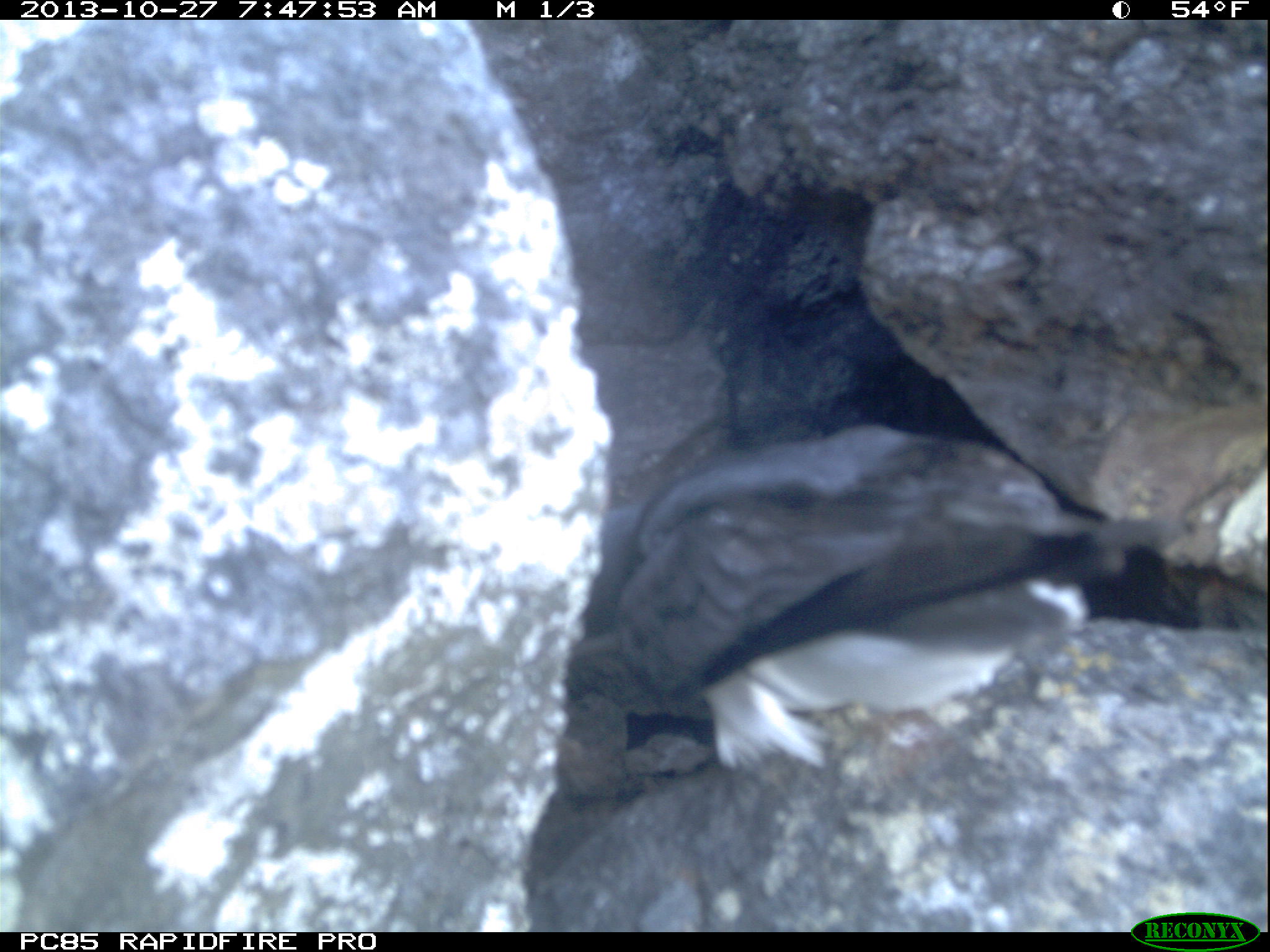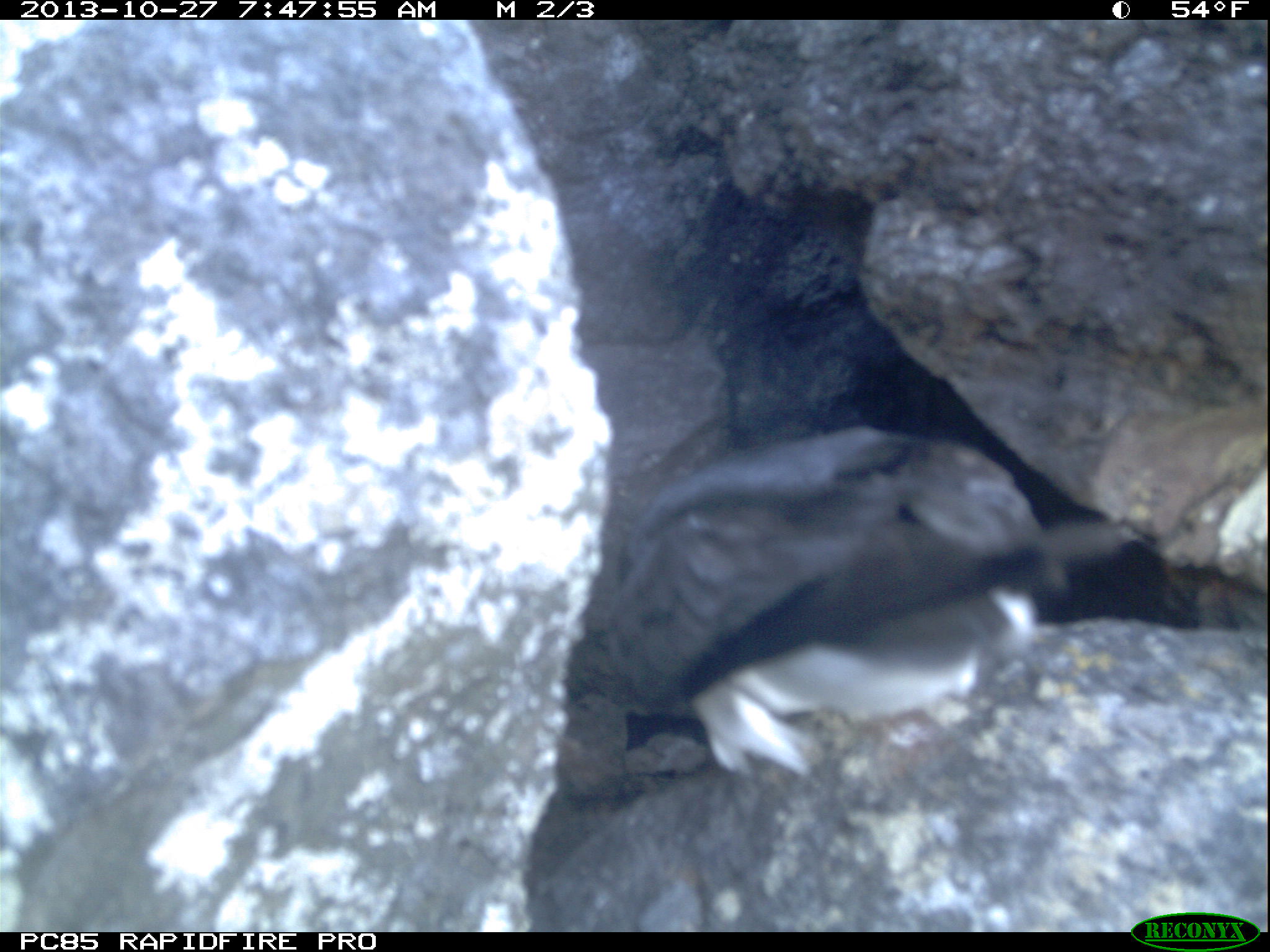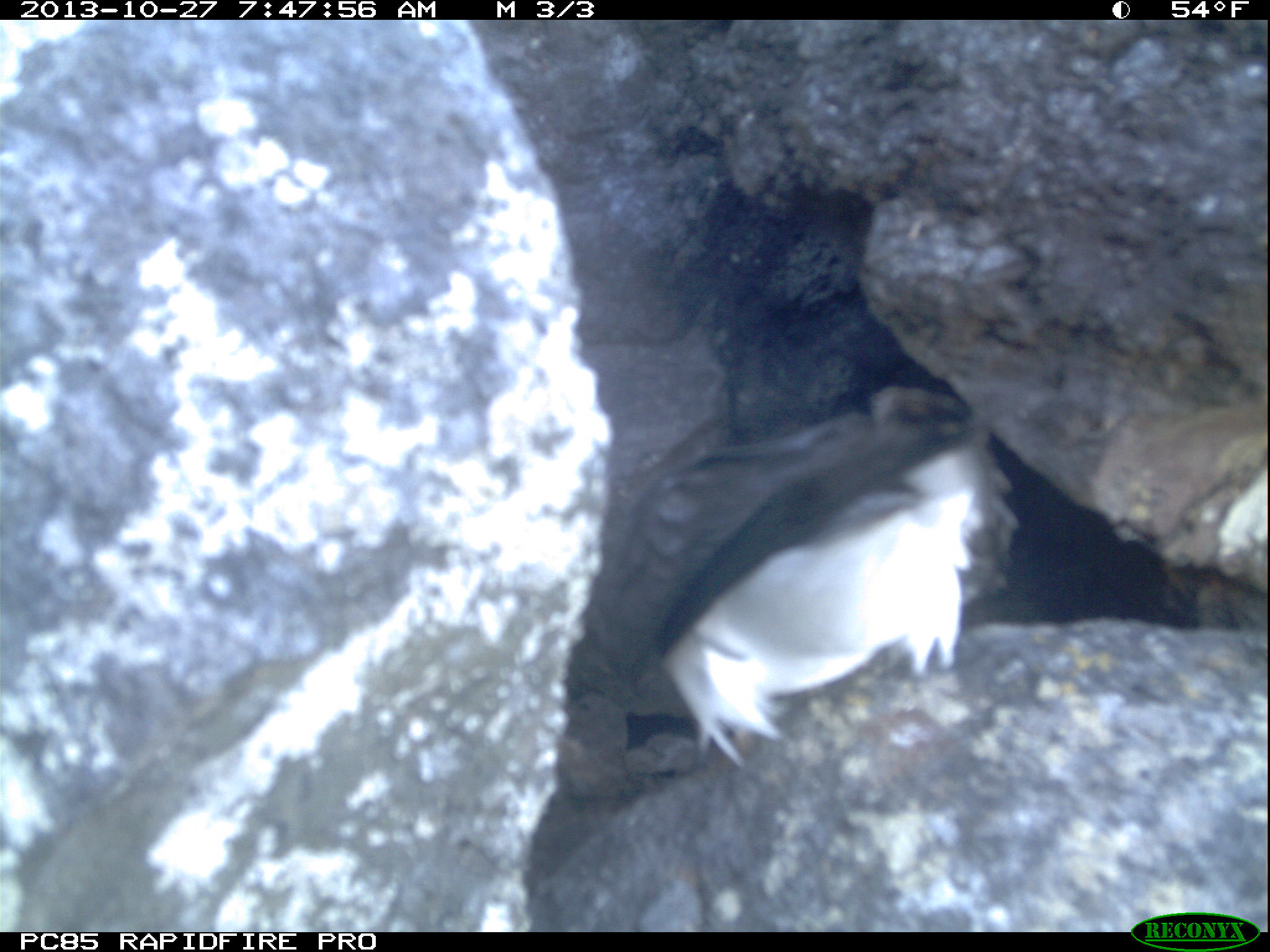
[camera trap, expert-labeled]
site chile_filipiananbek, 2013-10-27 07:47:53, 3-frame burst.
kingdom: Animalia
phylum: Chordata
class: Aves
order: Procellariiformes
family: Procellariidae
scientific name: Procellariidae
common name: petrel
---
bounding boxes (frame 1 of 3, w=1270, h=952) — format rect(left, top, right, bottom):
petrel: rect(618, 440, 1245, 773)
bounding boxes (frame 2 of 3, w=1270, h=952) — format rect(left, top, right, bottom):
petrel: rect(566, 439, 1172, 794)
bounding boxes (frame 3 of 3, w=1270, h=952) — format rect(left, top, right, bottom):
petrel: rect(609, 384, 1026, 762)